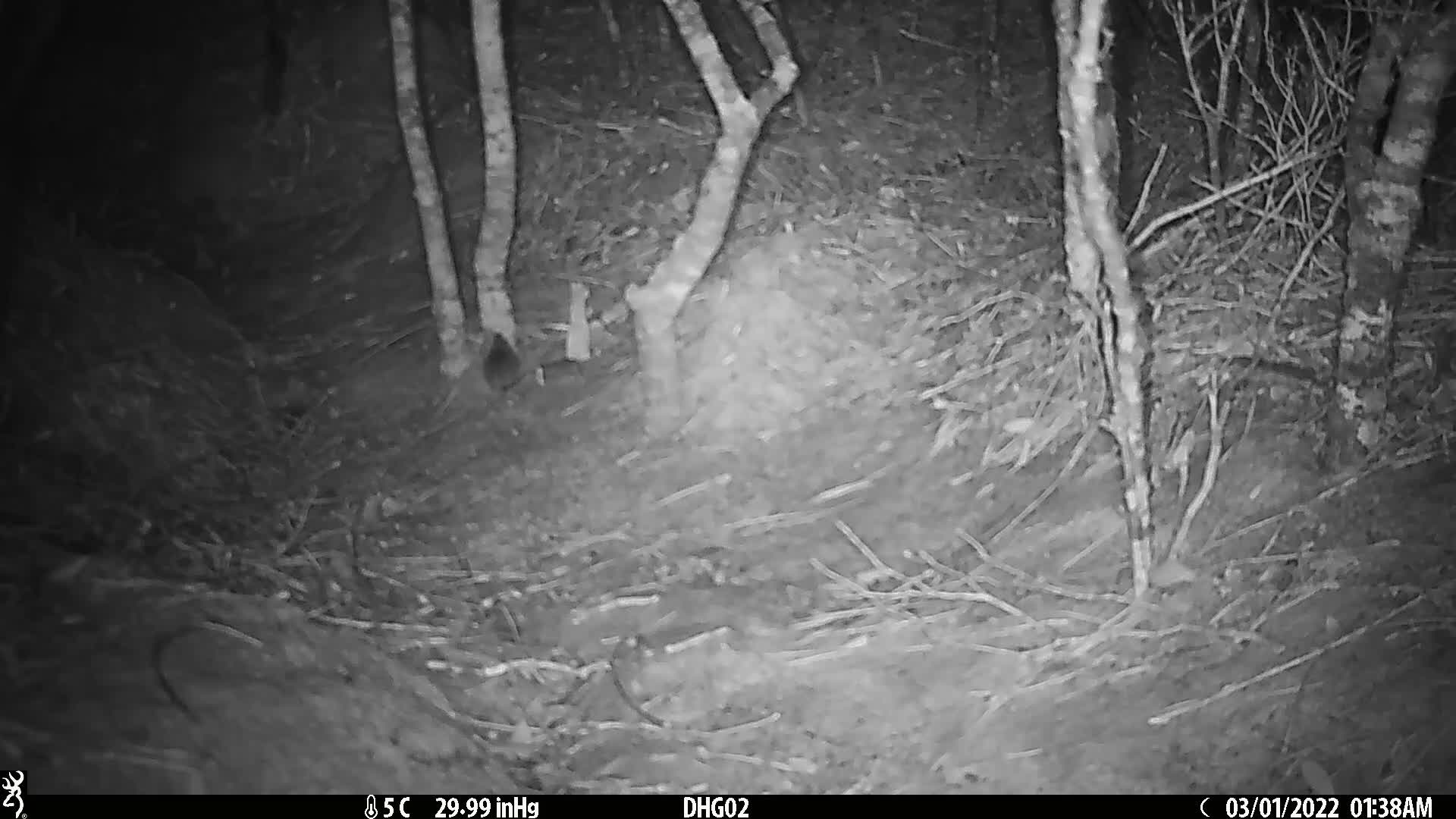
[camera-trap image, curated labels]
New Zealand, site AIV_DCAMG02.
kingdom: Animalia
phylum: Chordata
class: Mammalia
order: Rodentia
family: Muridae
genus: Mus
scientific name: Mus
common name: mouse